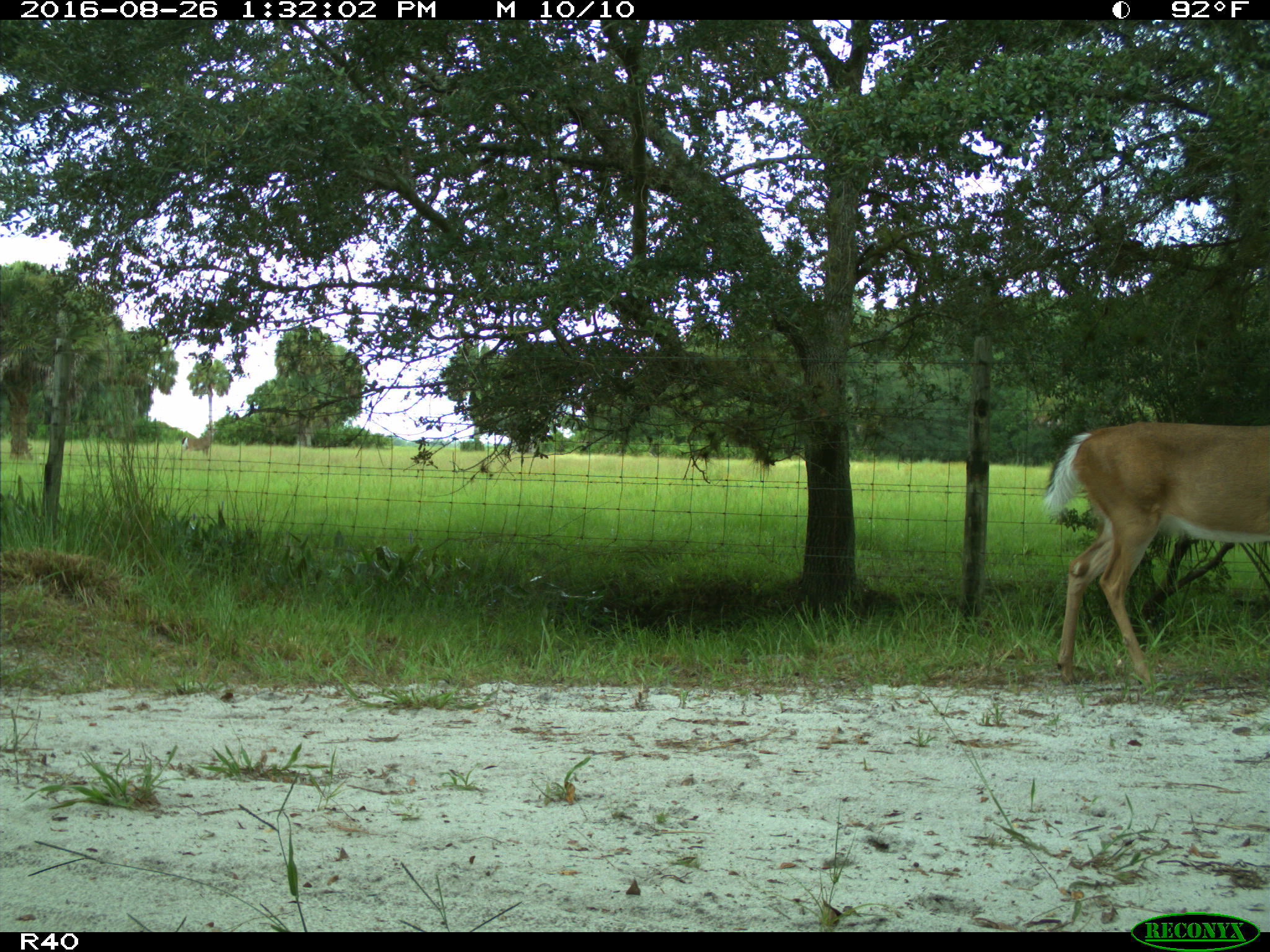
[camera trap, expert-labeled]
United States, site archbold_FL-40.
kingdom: Animalia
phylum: Chordata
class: Mammalia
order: Artiodactyla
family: Cervidae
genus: Odocoileus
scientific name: Odocoileus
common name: deer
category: unidentified deer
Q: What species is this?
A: Unidentified deer (deer) (Odocoileus).